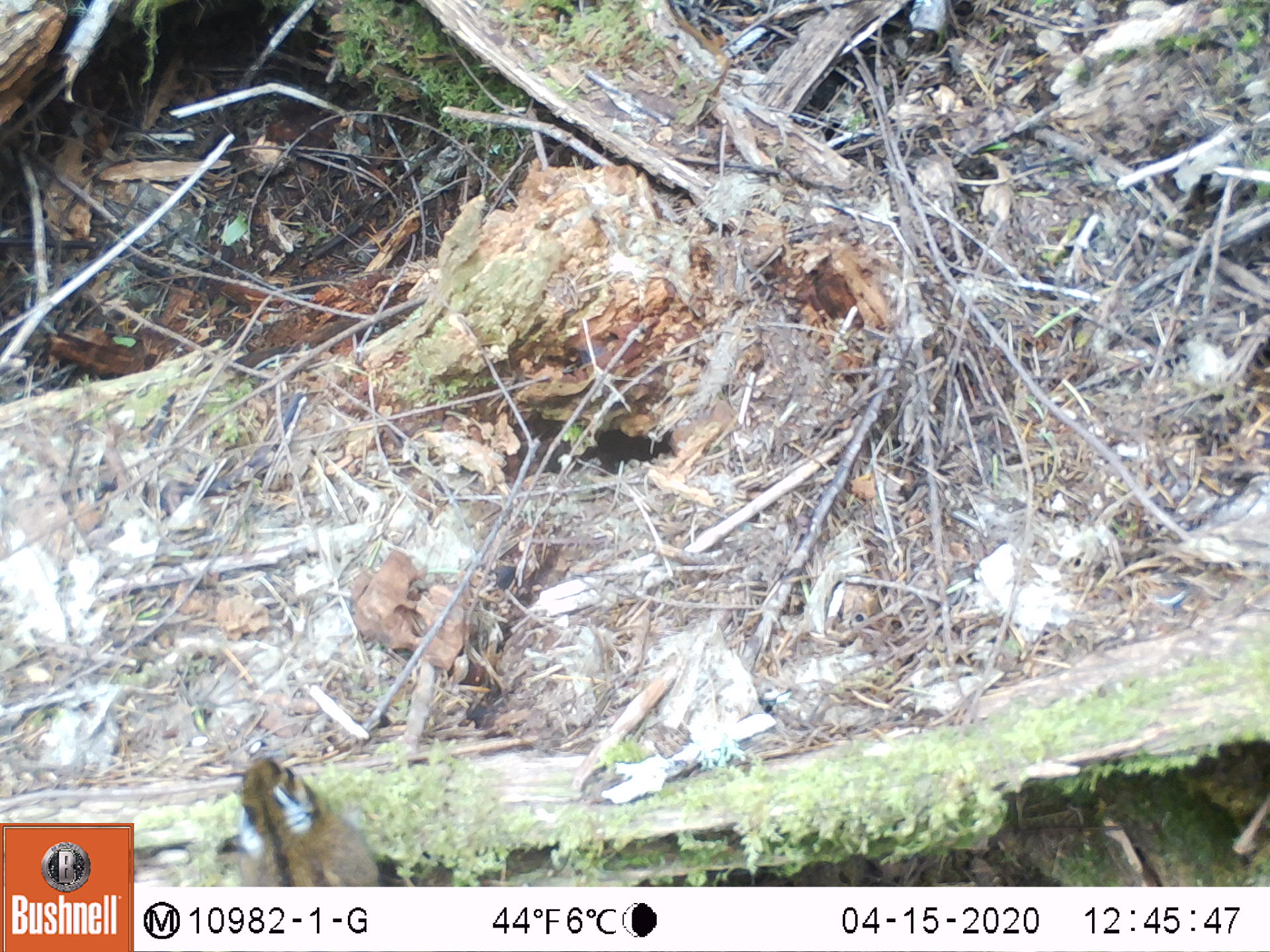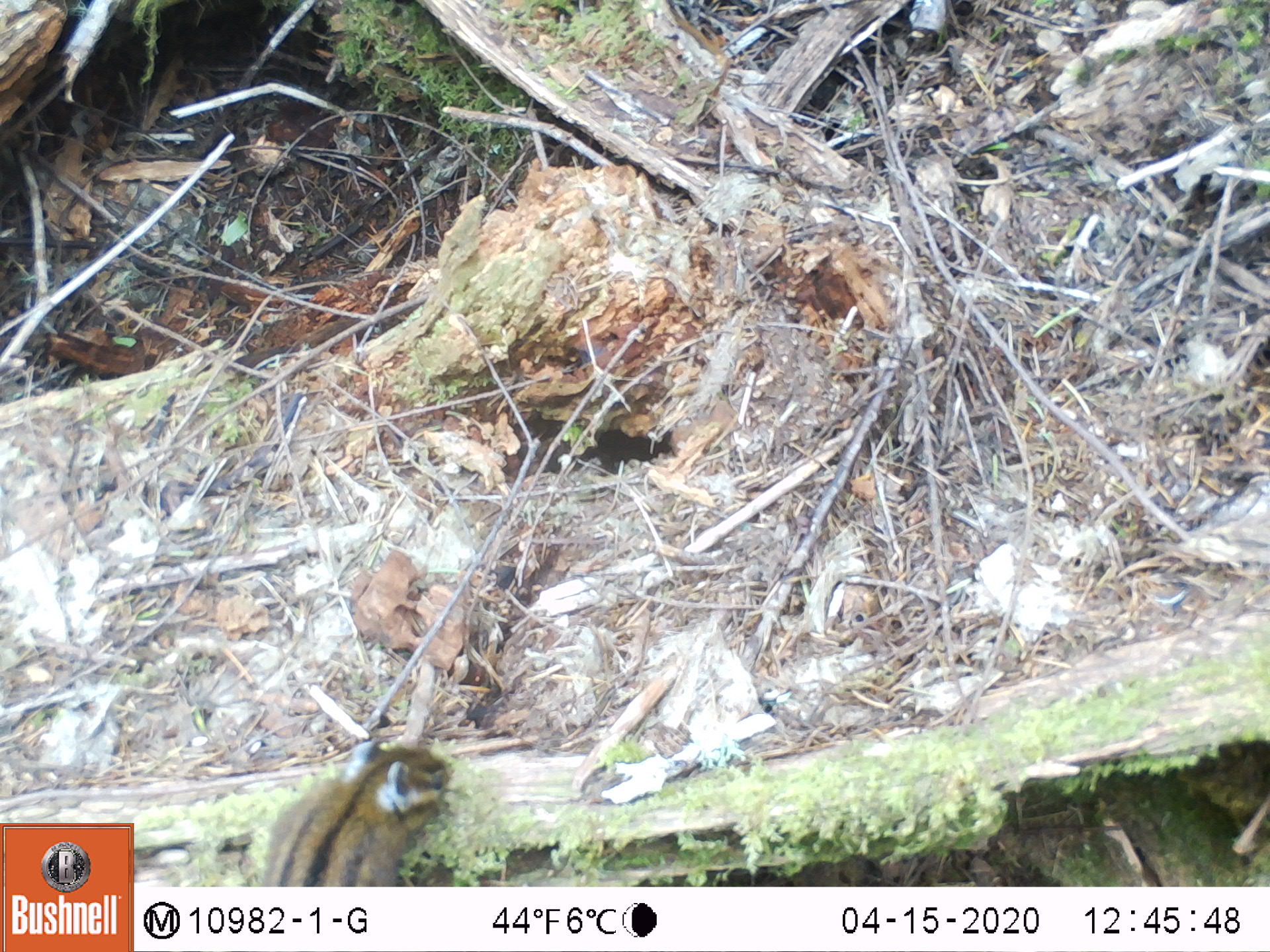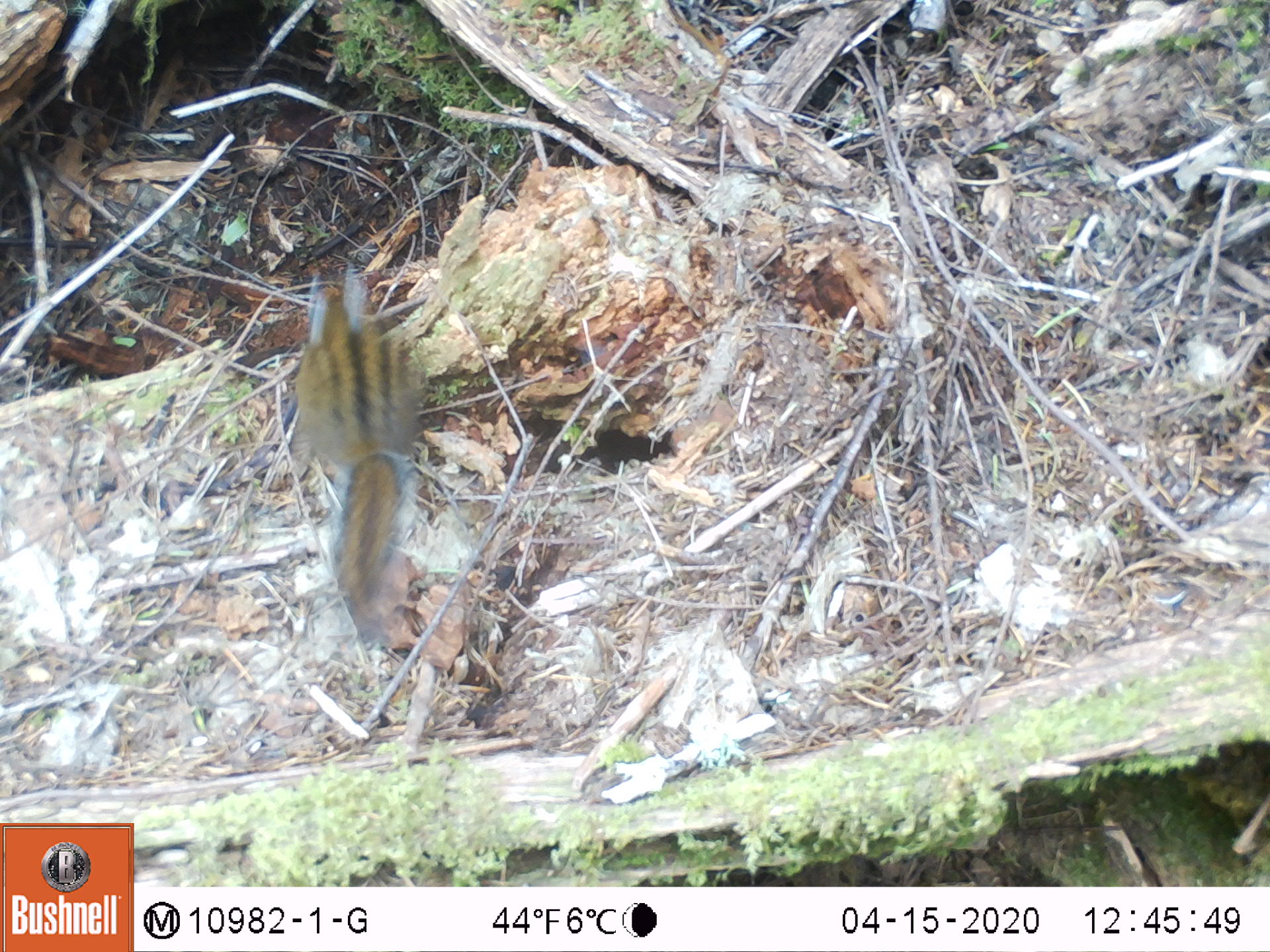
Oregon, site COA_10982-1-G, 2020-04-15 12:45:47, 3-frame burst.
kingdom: Animalia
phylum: Chordata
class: Mammalia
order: Rodentia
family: Sciuridae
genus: Neotamias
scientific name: Neotamias townsendii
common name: townsend's chipmunk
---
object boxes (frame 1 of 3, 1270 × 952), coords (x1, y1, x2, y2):
townsend's chipmunk: (227, 751, 389, 882)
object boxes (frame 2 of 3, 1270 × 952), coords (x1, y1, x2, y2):
townsend's chipmunk: (252, 726, 466, 880)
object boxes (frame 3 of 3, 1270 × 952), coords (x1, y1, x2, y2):
townsend's chipmunk: (276, 243, 430, 648)